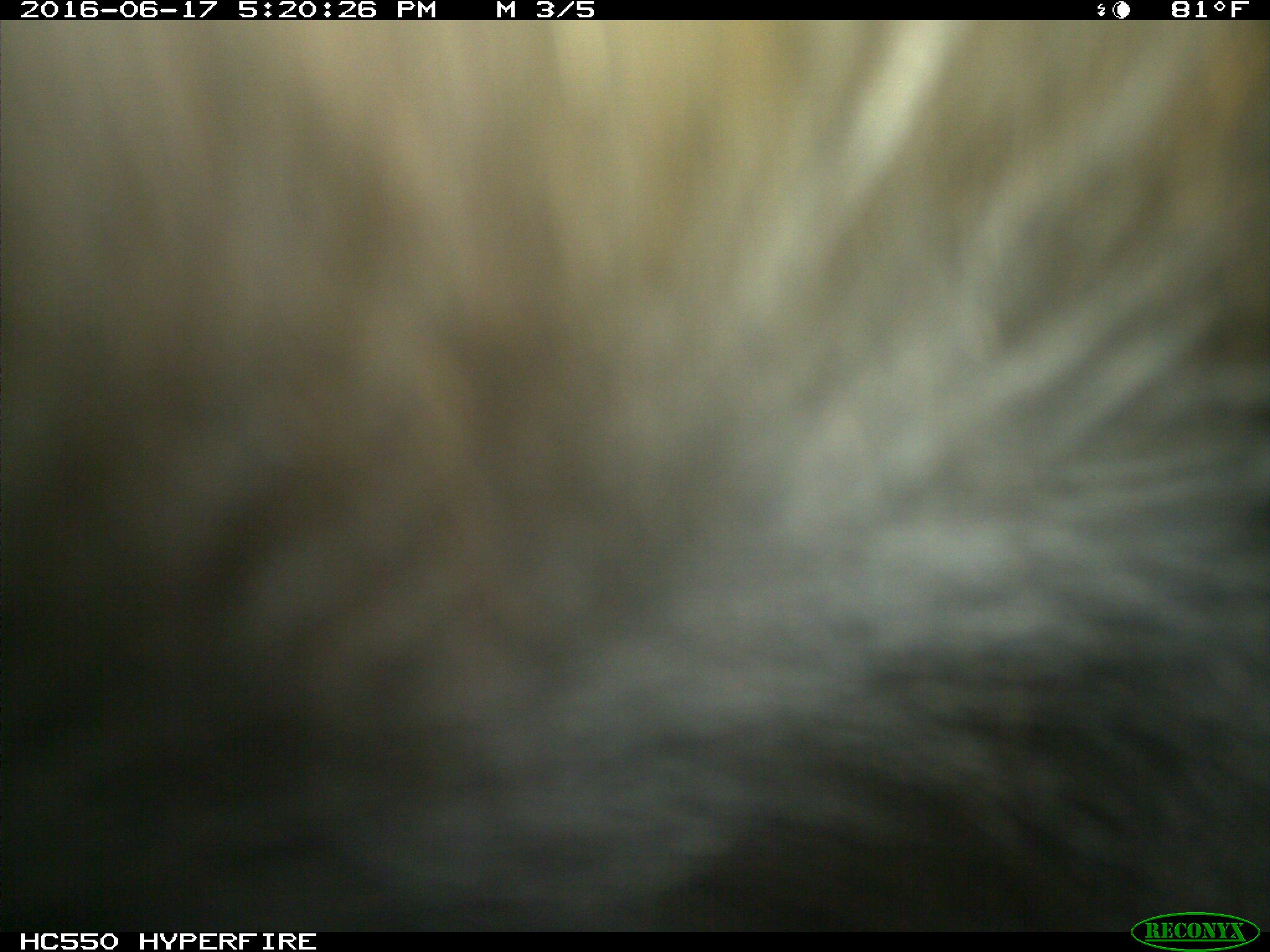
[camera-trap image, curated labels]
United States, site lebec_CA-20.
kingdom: Animalia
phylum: Chordata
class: Mammalia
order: Artiodactyla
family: Bovidae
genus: Bos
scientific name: Bos taurus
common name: domestic cow